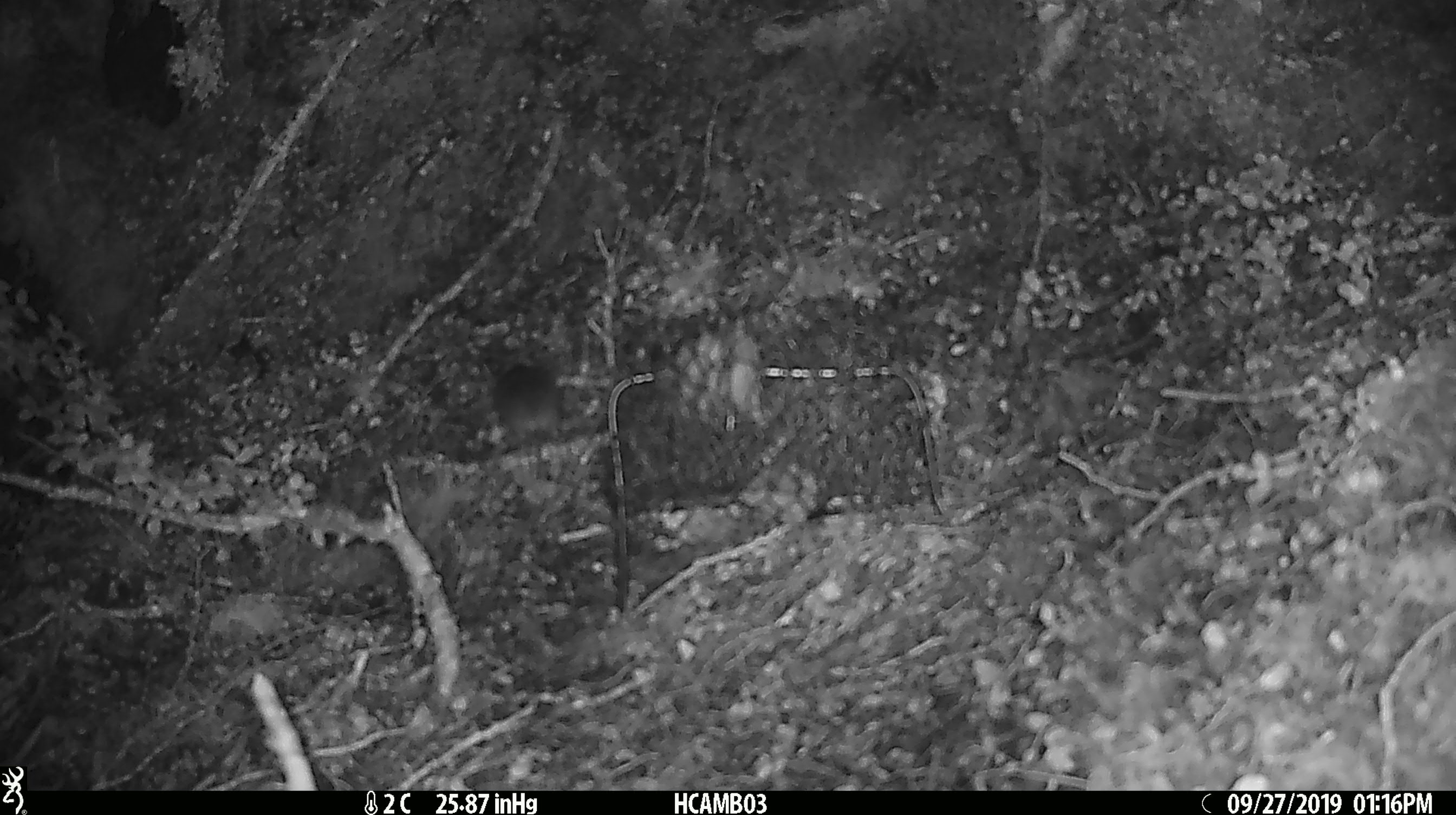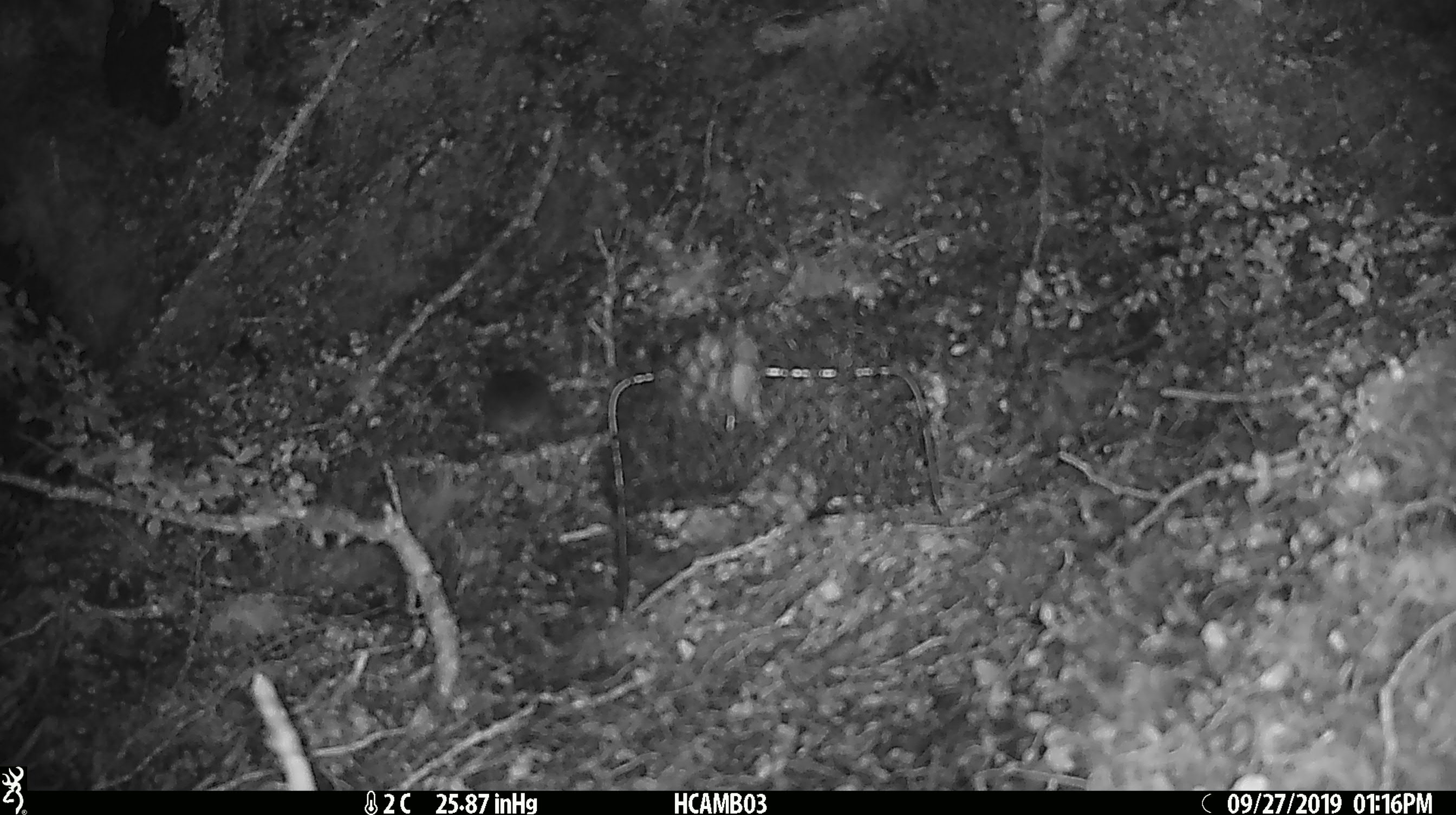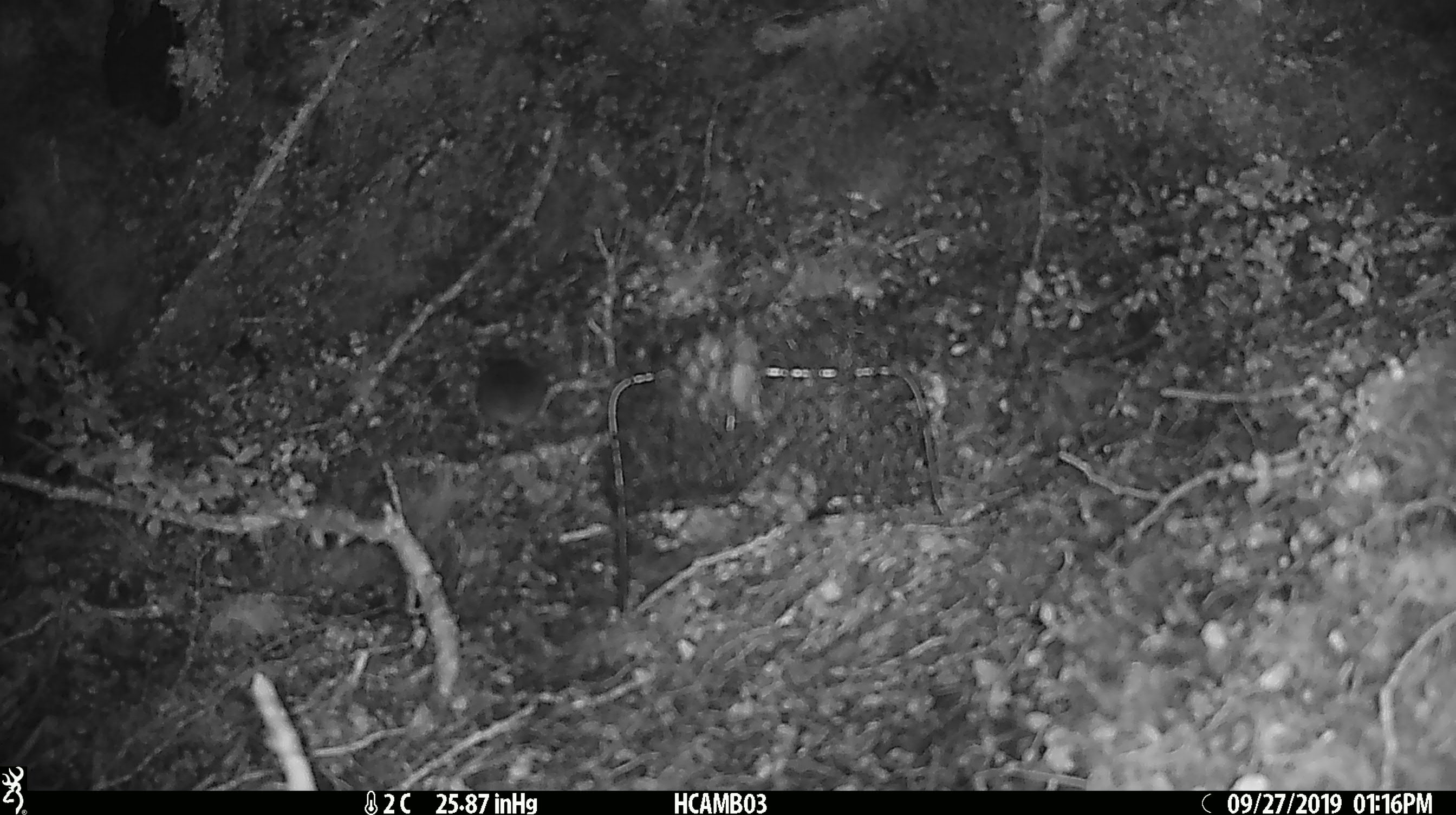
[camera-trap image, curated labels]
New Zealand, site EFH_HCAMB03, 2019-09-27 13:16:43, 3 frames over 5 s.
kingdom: Animalia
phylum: Chordata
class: Mammalia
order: Rodentia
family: Muridae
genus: Mus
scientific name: Mus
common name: mouse